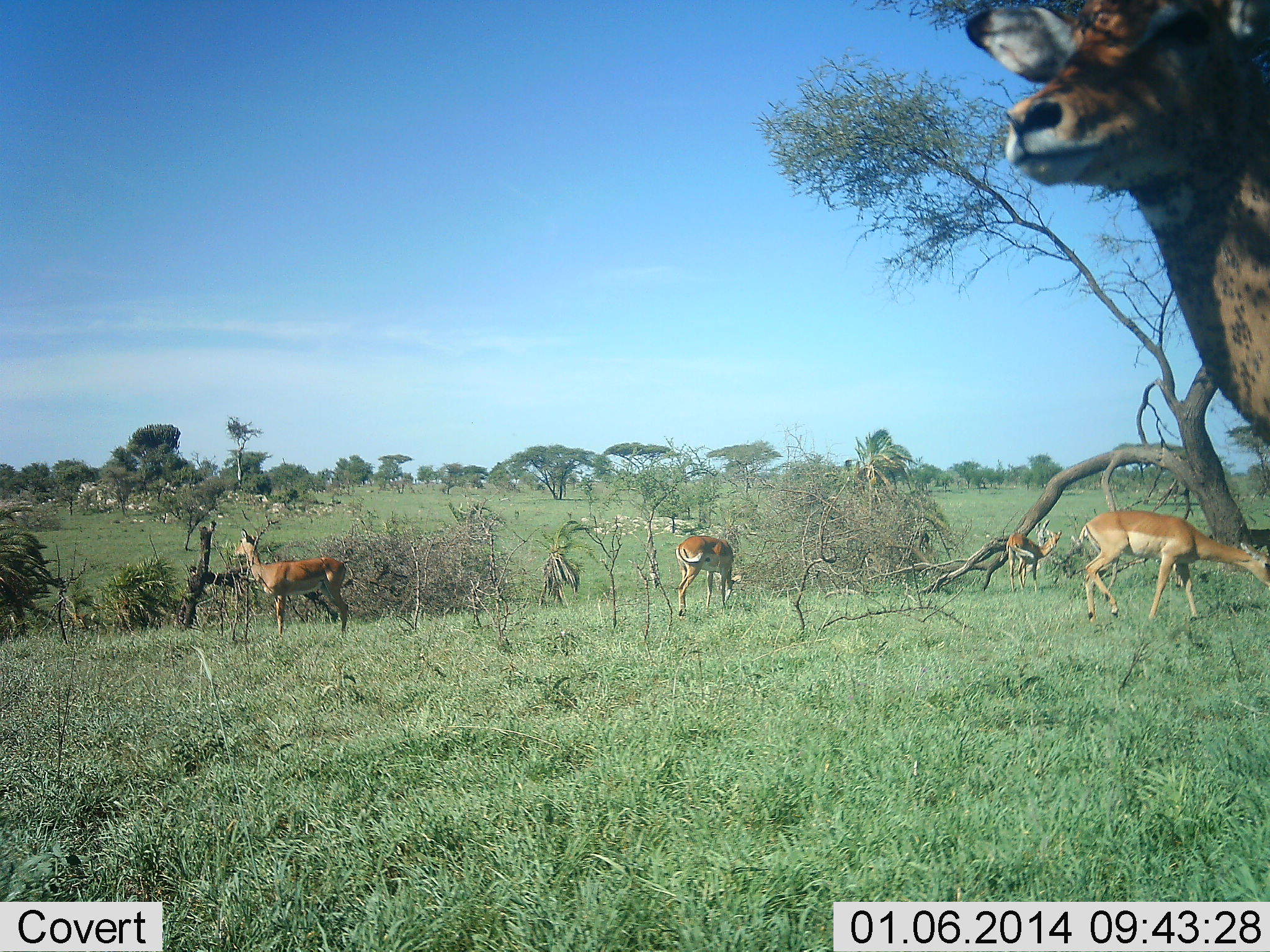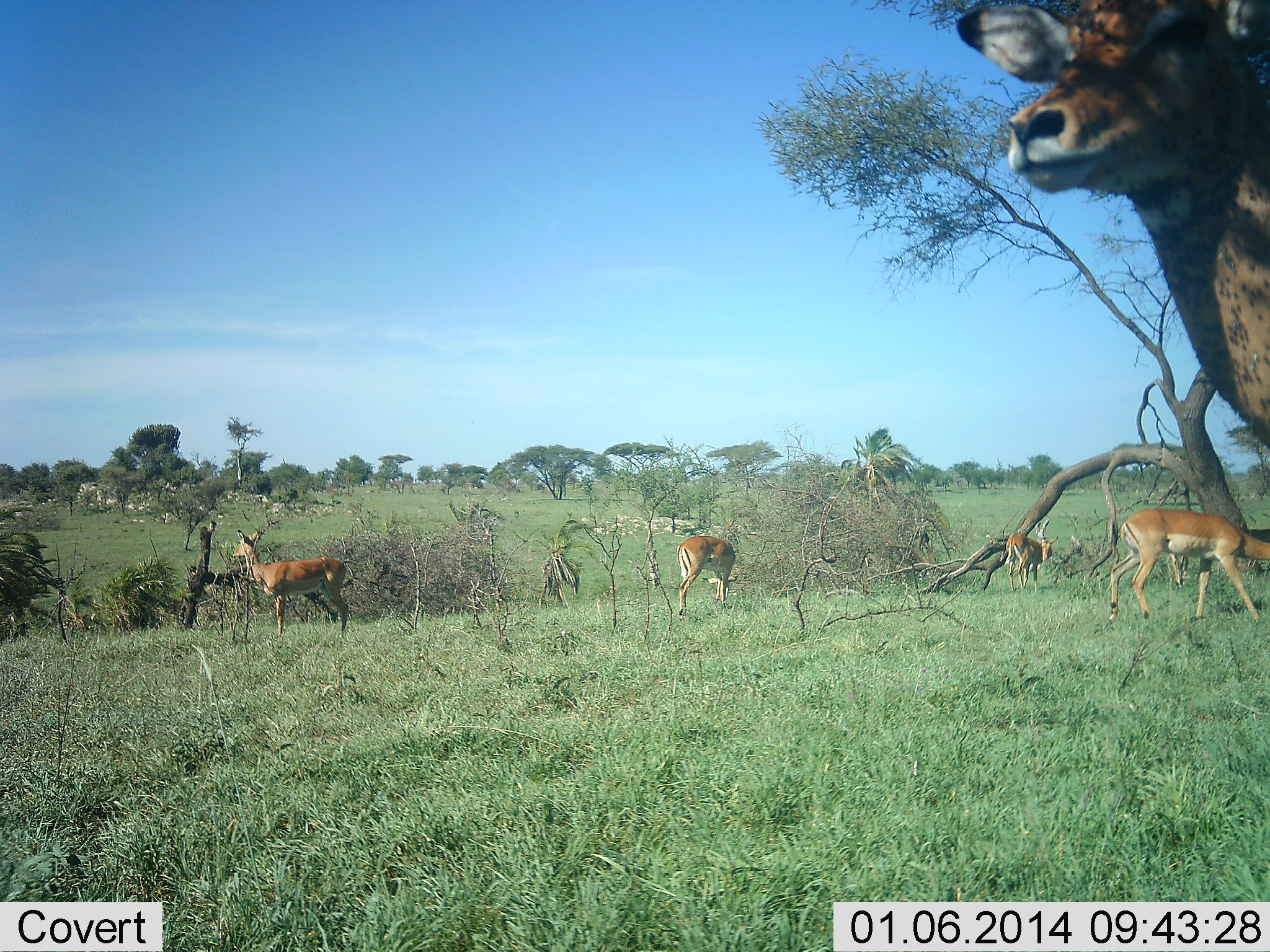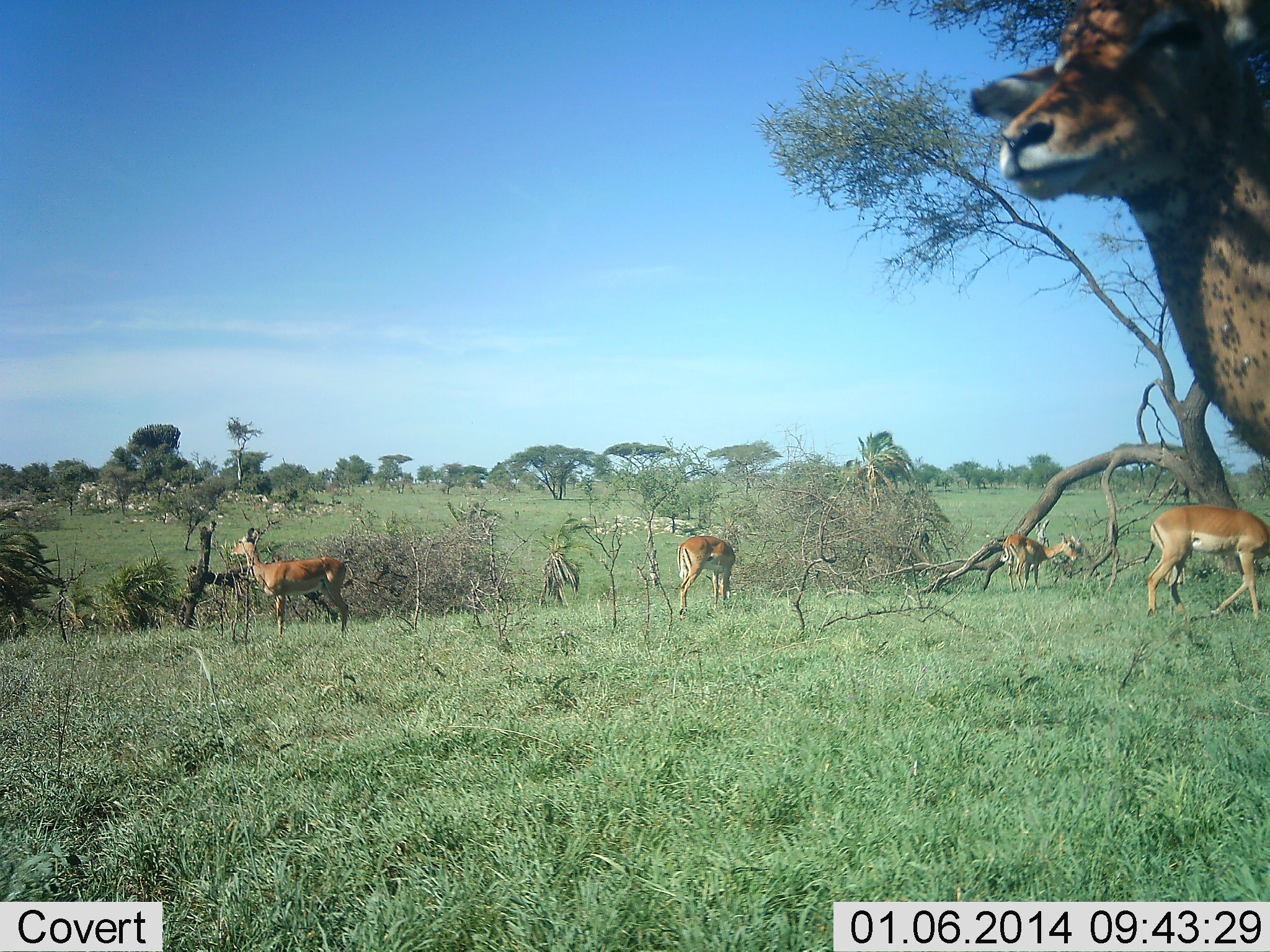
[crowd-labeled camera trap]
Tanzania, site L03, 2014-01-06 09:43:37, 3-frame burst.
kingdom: Animalia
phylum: Chordata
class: Mammalia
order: Artiodactyla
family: Bovidae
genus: Aepyceros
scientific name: Aepyceros melampus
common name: impala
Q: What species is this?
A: Impala (Aepyceros melampus).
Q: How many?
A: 5.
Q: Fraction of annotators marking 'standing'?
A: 100%.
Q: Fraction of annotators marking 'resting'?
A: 0%.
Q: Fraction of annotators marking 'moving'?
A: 9%.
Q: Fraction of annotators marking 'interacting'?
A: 0%.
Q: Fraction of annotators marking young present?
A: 0%.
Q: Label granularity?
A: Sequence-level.